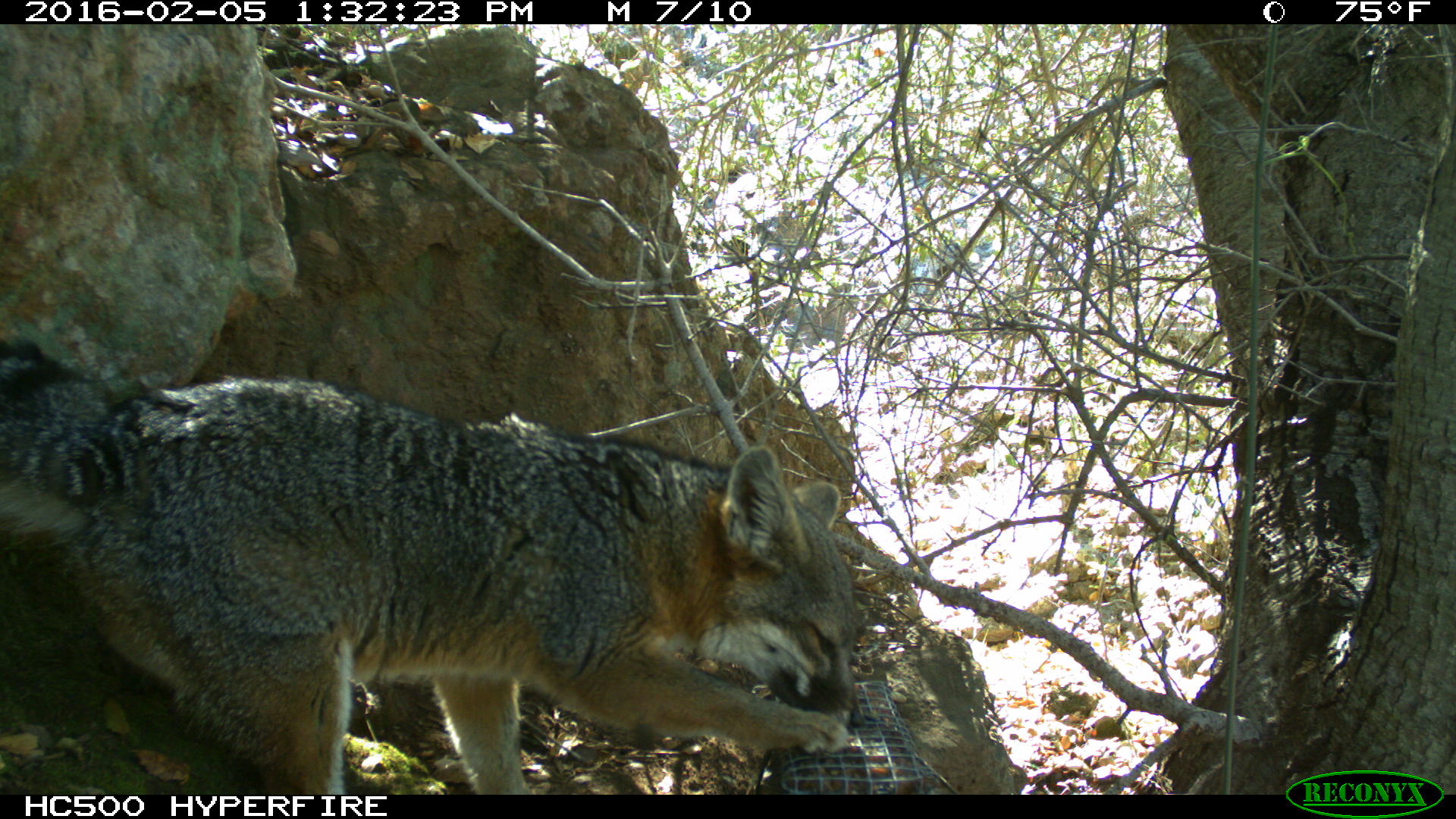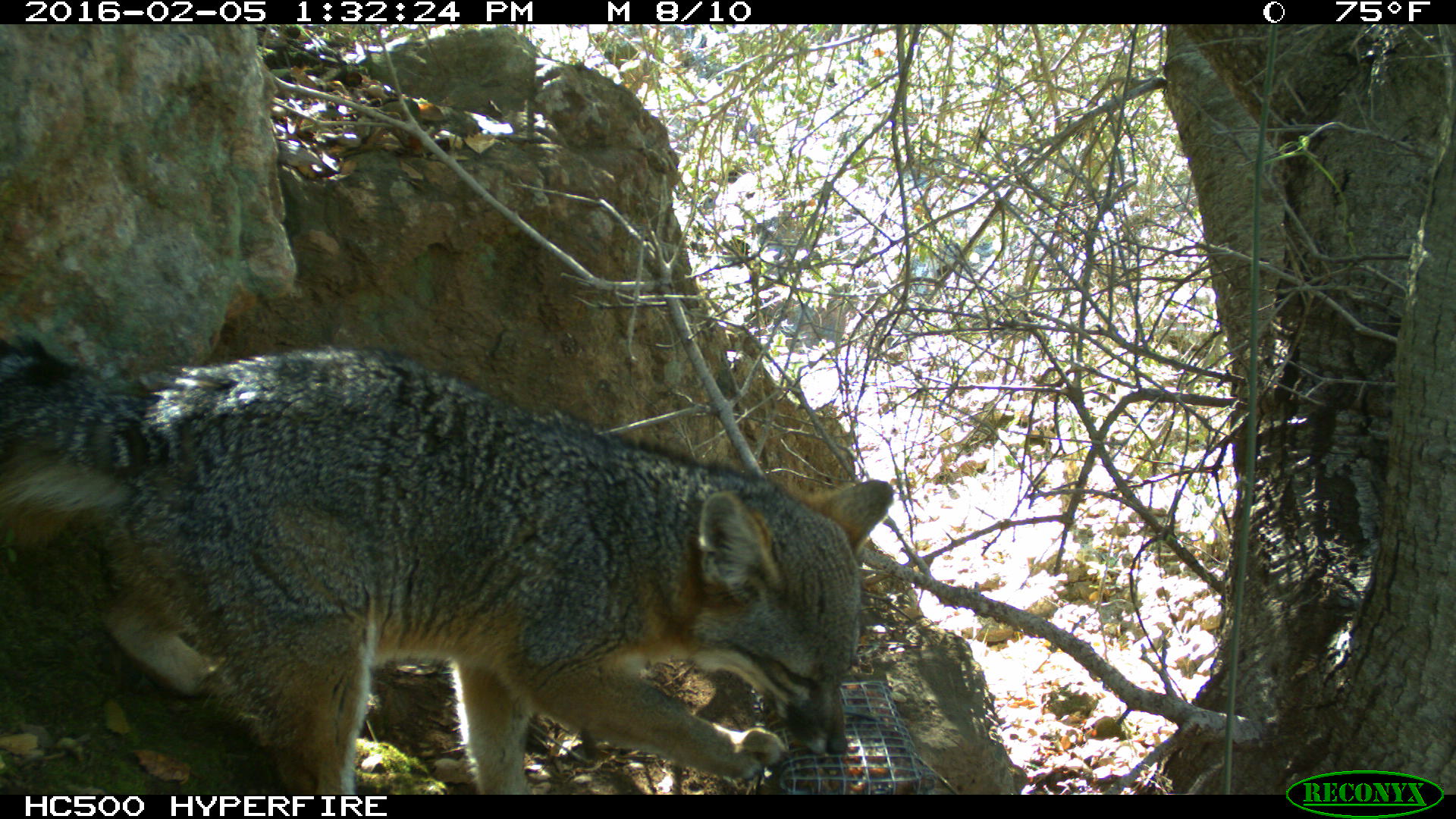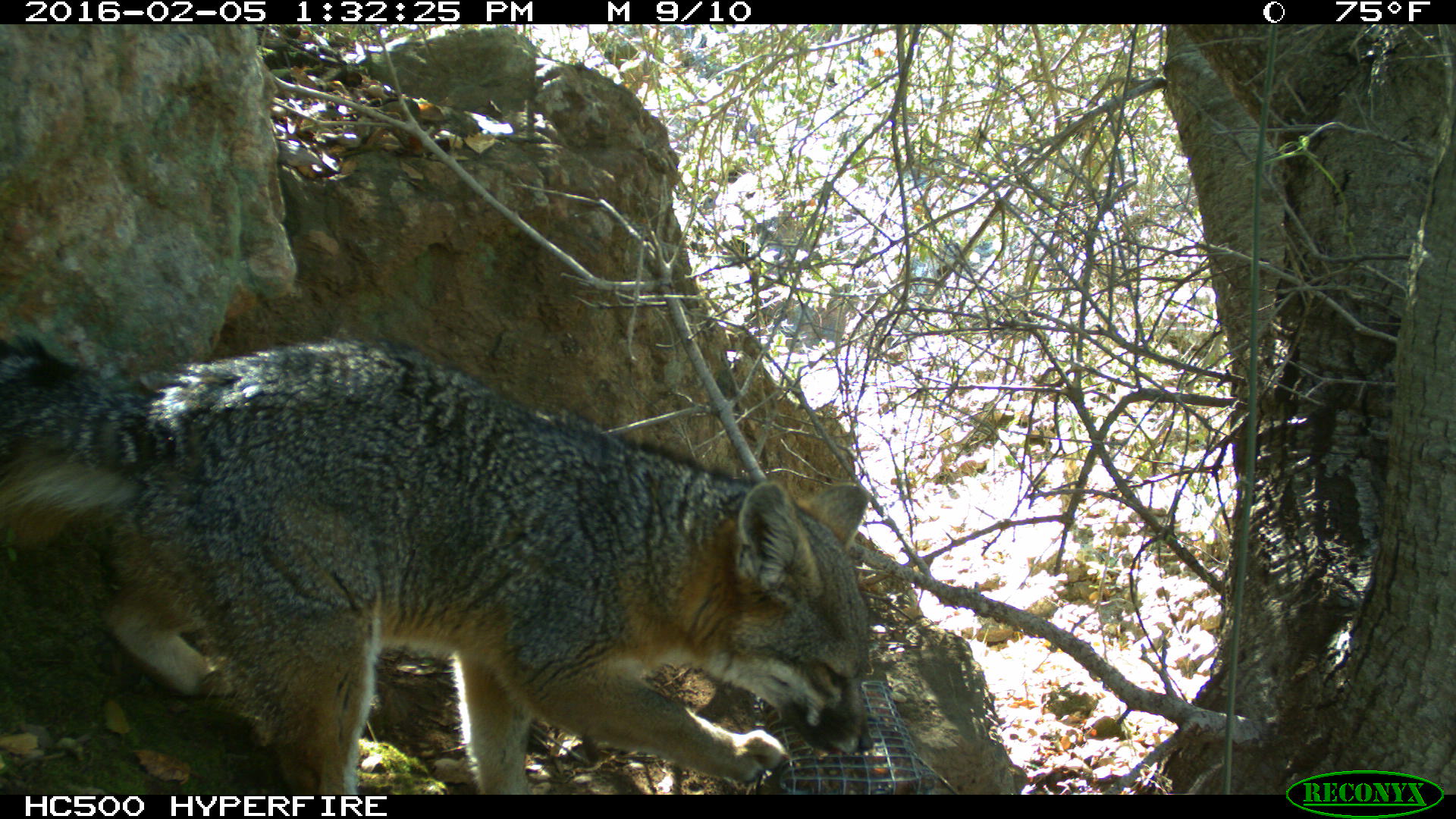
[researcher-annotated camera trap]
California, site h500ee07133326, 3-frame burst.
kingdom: Animalia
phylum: Chordata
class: Mammalia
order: Carnivora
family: Canidae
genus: Urocyon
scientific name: Urocyon littoralis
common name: island fox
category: fox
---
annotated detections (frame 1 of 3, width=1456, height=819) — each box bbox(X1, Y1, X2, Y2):
fox: bbox(0, 337, 863, 792)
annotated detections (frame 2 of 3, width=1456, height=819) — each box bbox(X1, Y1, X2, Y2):
fox: bbox(0, 334, 892, 794)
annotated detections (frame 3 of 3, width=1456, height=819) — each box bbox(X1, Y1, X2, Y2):
fox: bbox(0, 335, 874, 794)